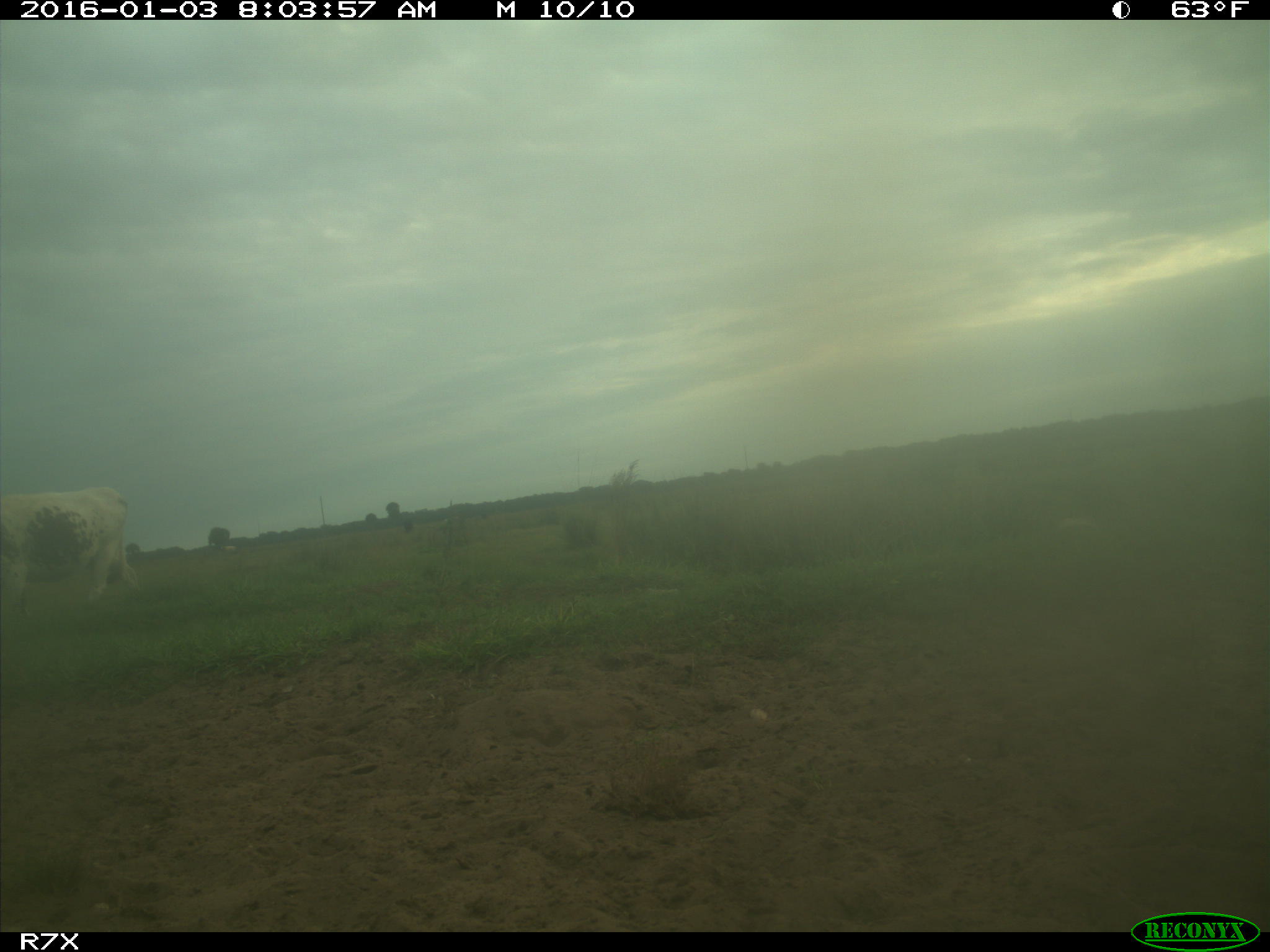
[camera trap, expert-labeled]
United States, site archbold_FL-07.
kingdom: Animalia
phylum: Chordata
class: Mammalia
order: Artiodactyla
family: Bovidae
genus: Bos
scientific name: Bos taurus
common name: domestic cow